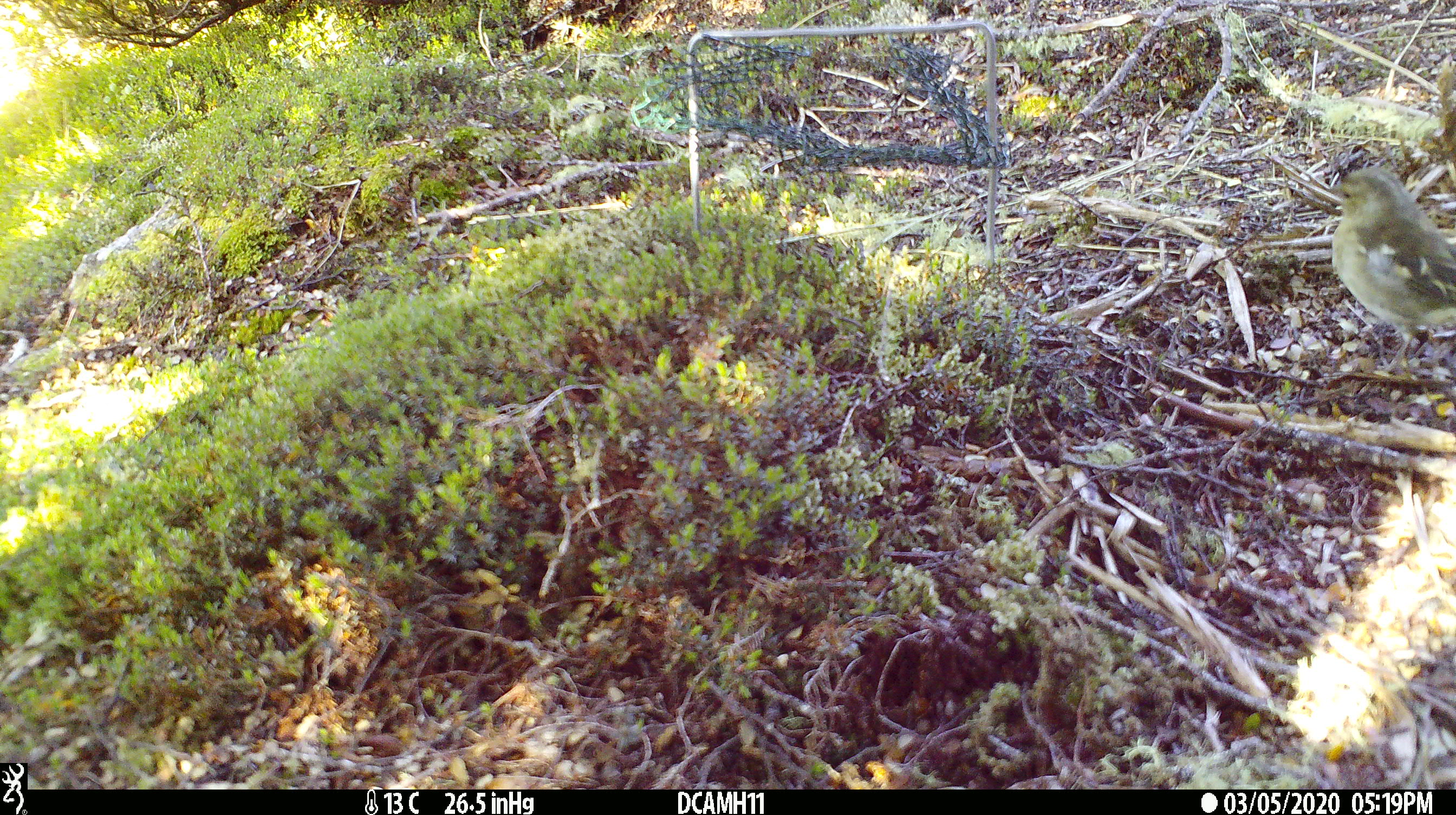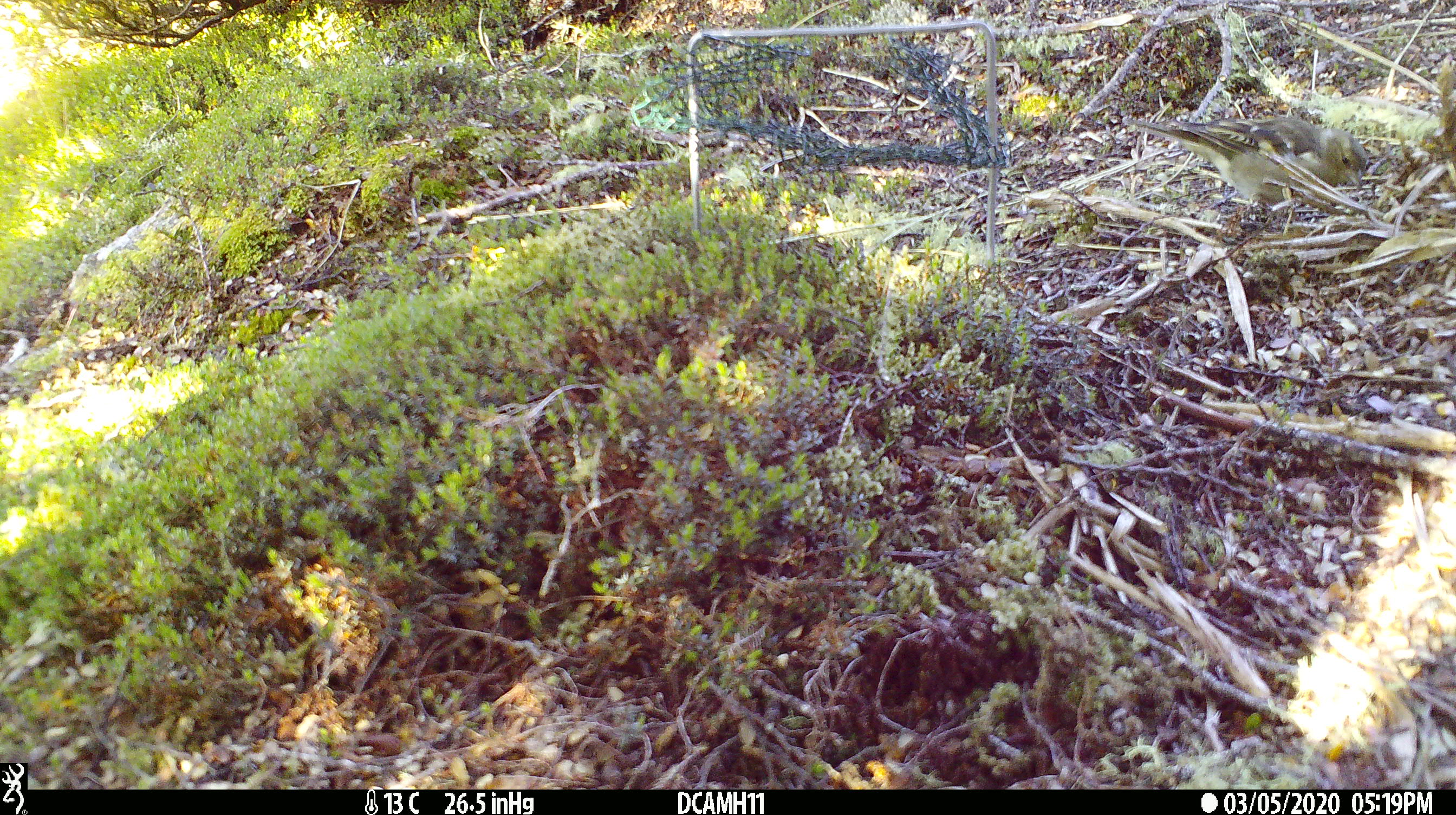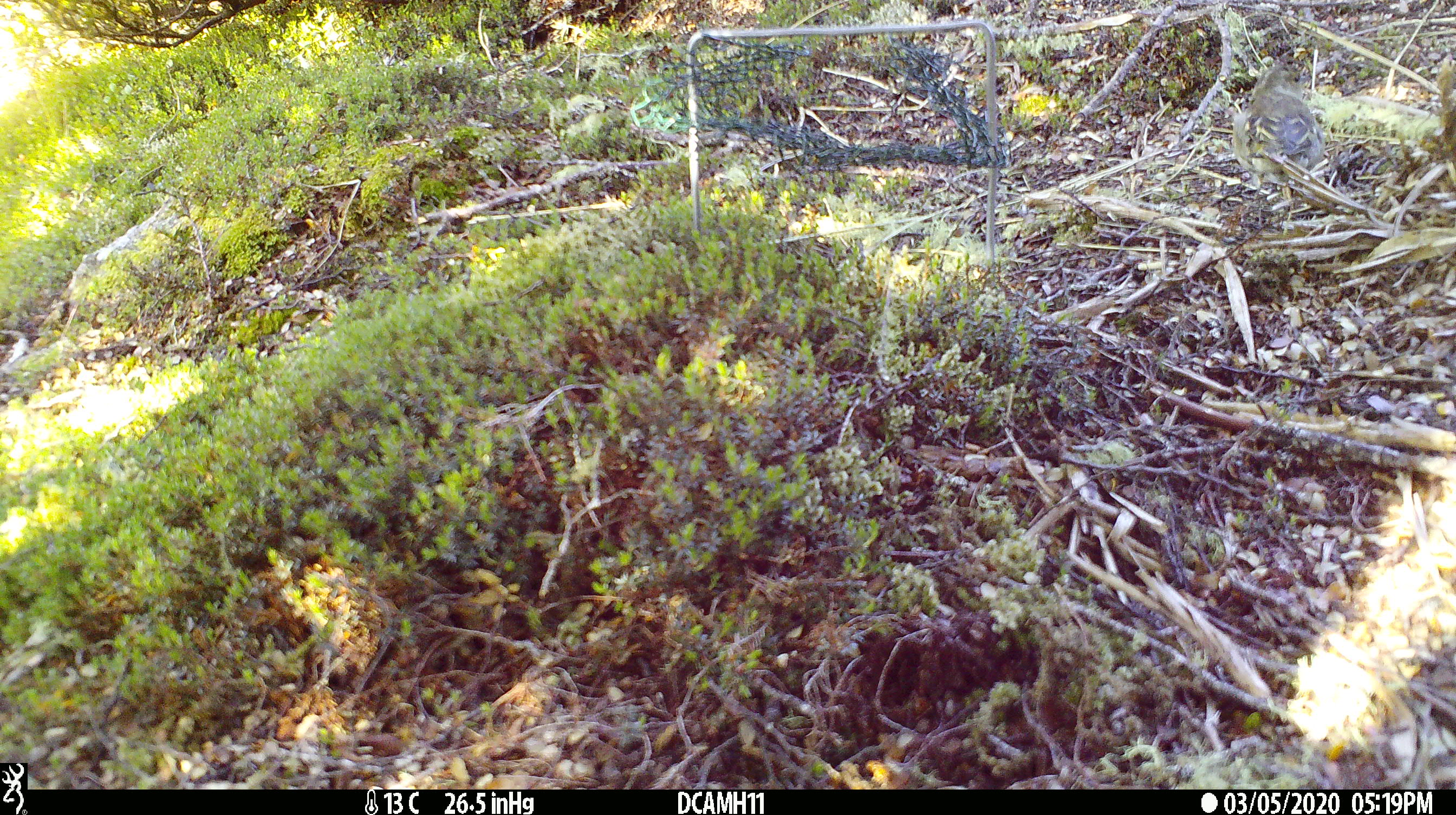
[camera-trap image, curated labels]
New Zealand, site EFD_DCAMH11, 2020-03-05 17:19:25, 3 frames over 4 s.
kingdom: Animalia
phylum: Chordata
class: Aves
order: Passeriformes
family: Fringillidae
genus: Fringilla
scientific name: Fringilla coelebs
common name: common chaffinch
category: chaffinch